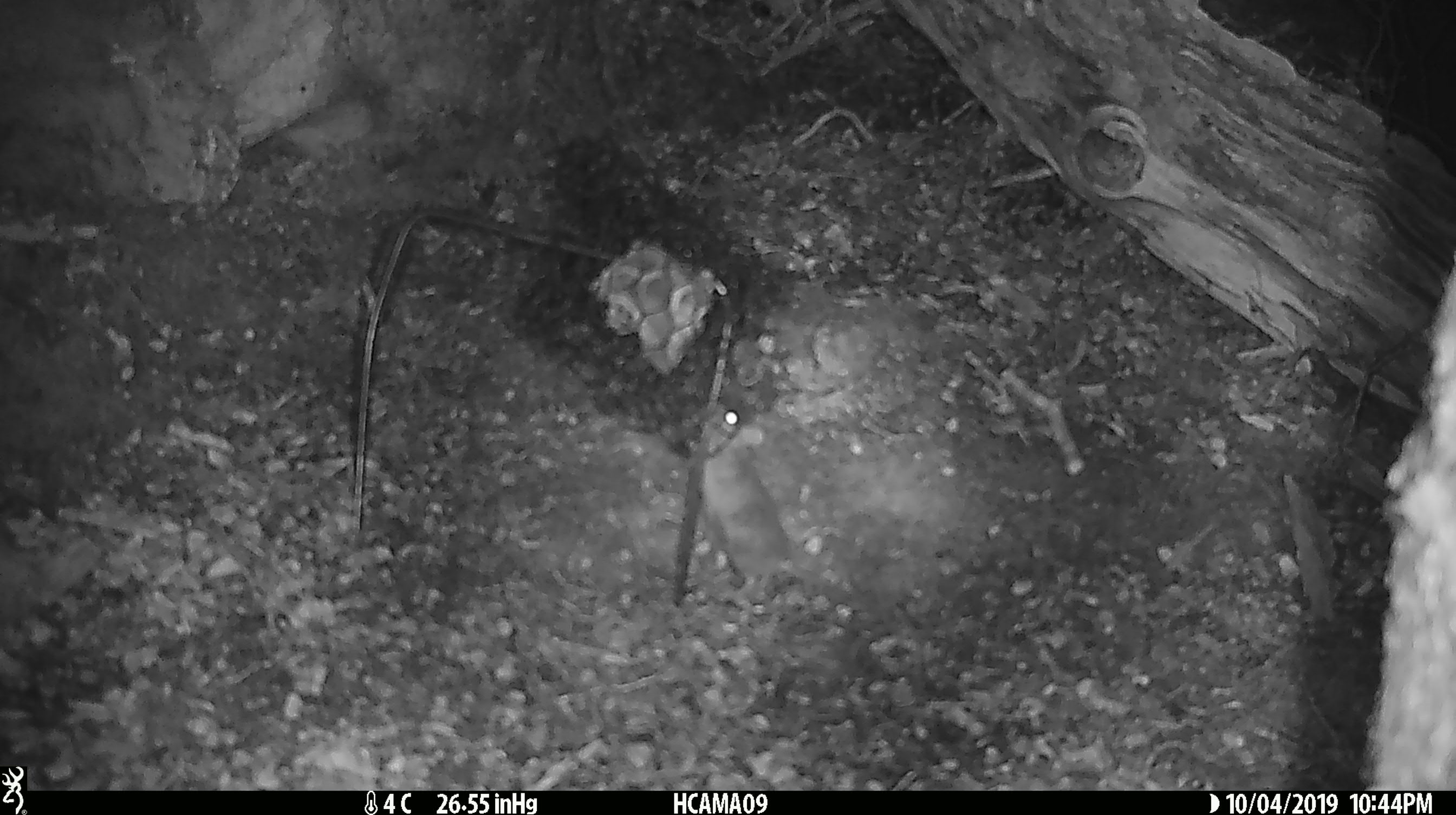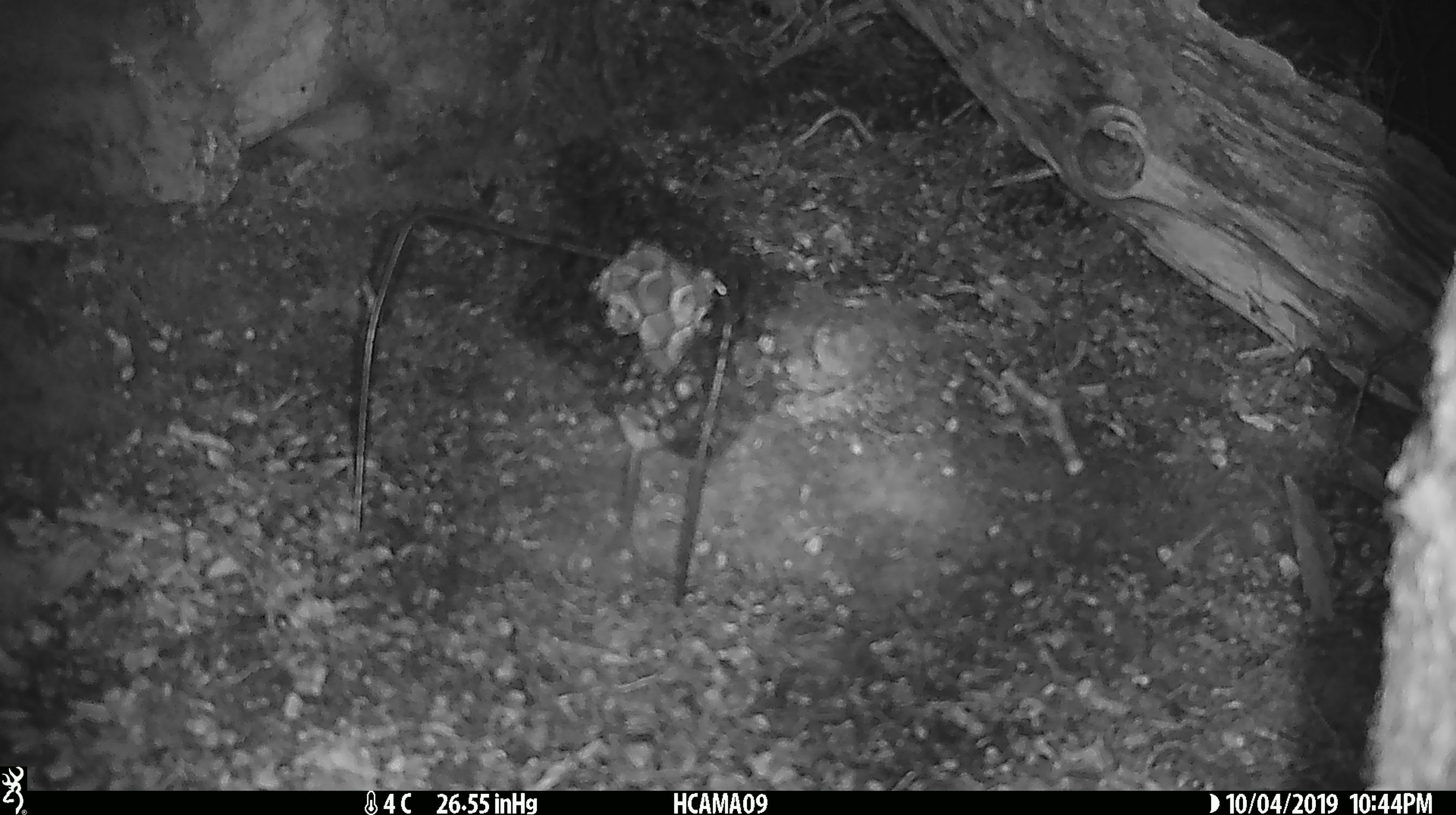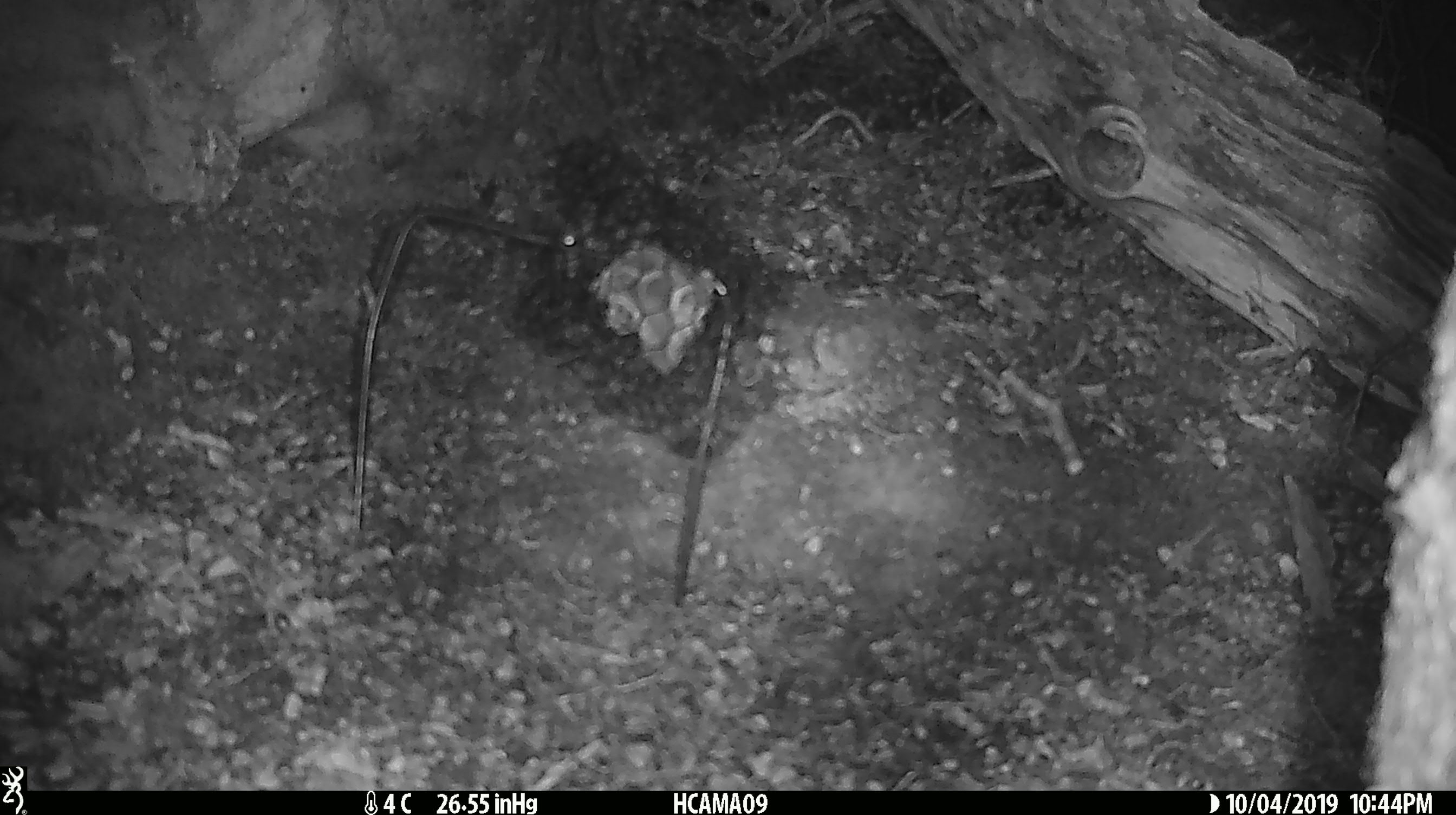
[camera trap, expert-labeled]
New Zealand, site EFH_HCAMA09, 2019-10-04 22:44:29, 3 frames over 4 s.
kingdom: Animalia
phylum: Chordata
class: Mammalia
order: Rodentia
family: Muridae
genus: Mus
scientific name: Mus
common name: mouse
Mouse (Mus).